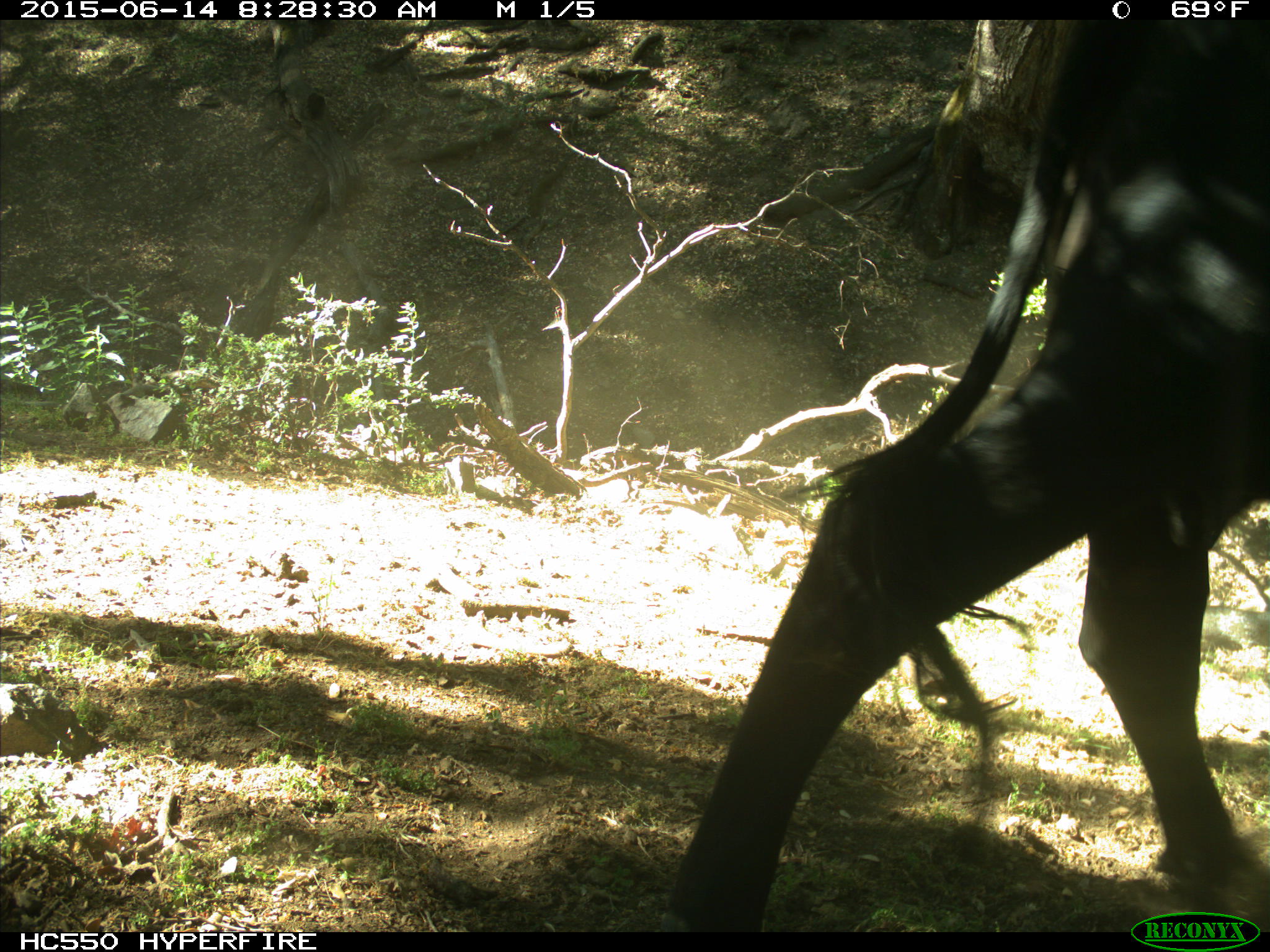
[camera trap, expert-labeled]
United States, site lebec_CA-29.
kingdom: Animalia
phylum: Chordata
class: Mammalia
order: Artiodactyla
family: Bovidae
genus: Bos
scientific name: Bos taurus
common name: domestic cow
Bos taurus (domestic cow).